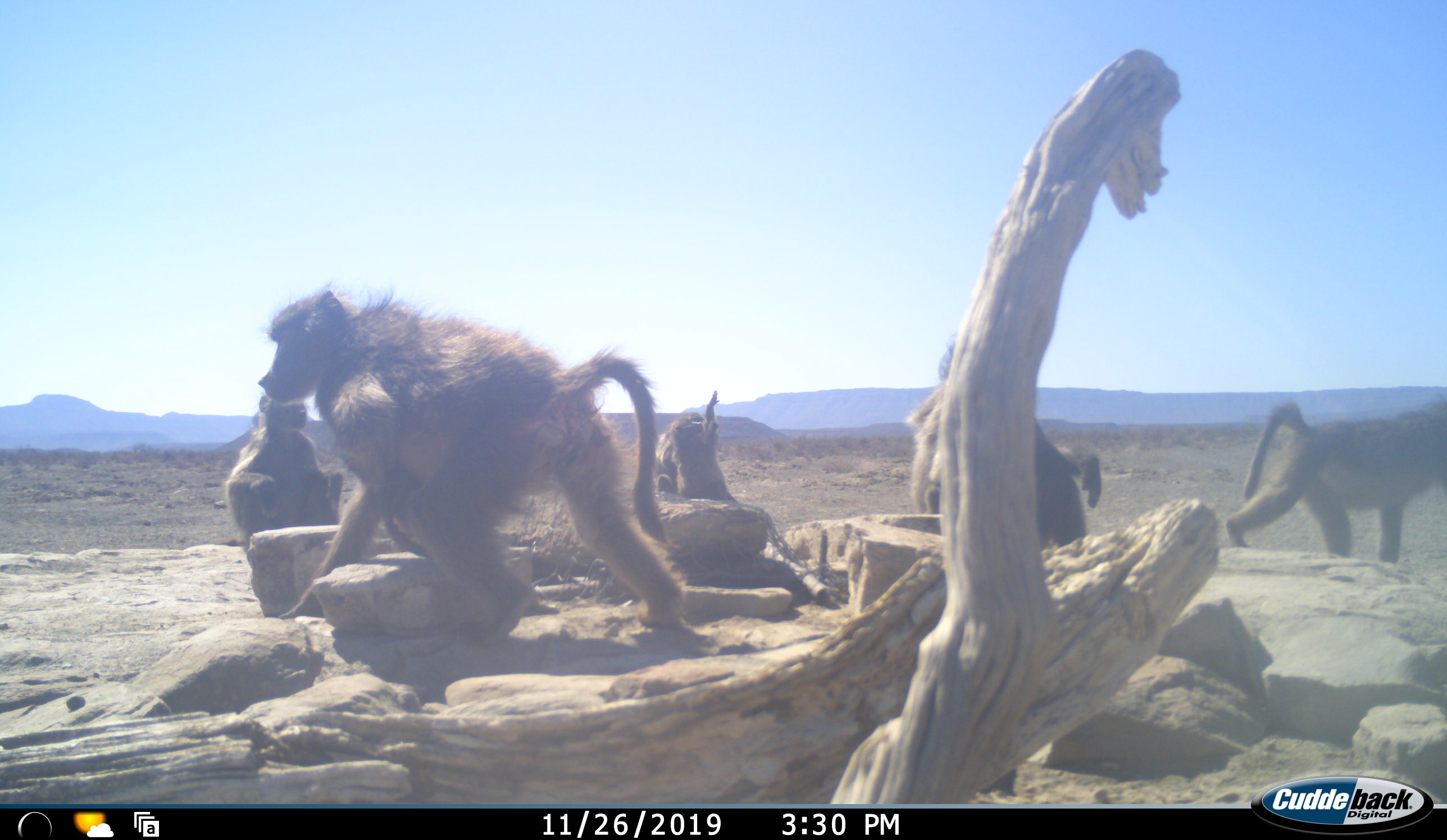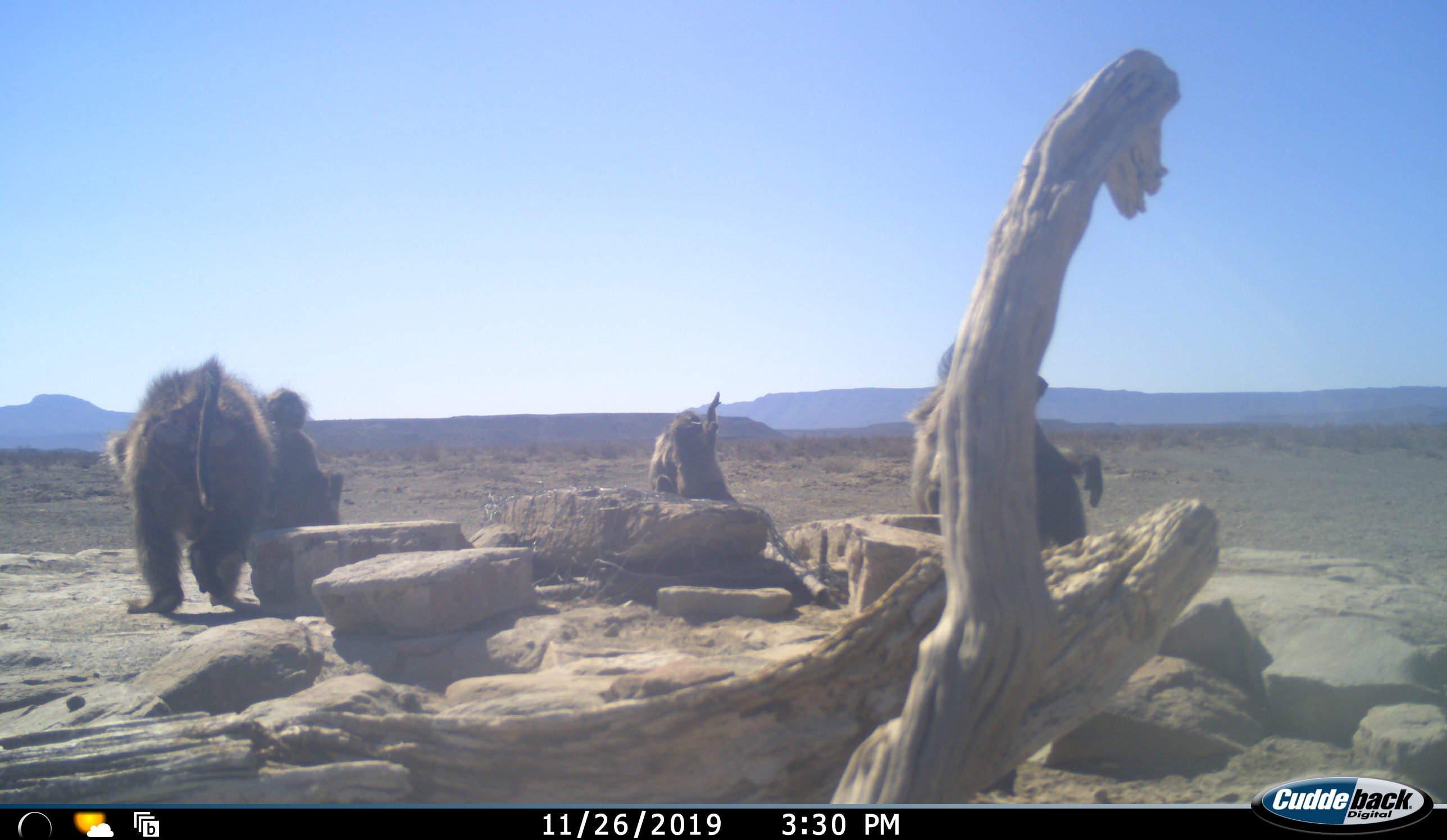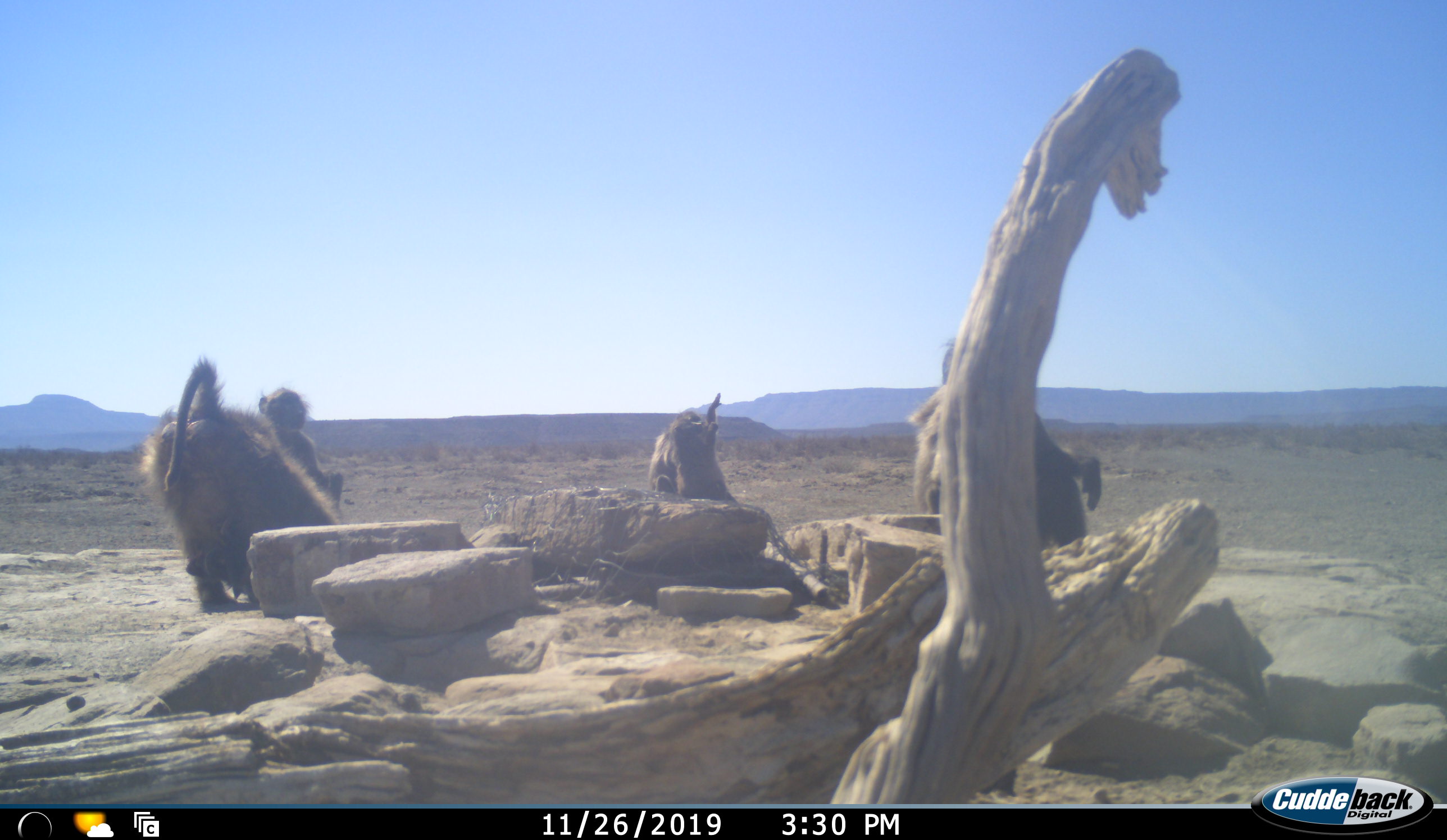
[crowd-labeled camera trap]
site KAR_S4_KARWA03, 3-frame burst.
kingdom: Animalia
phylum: Chordata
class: Mammalia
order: Primates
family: Cercopithecidae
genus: Papio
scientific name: Papio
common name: baboon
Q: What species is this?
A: Baboon (Papio).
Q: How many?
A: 6.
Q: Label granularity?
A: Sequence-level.